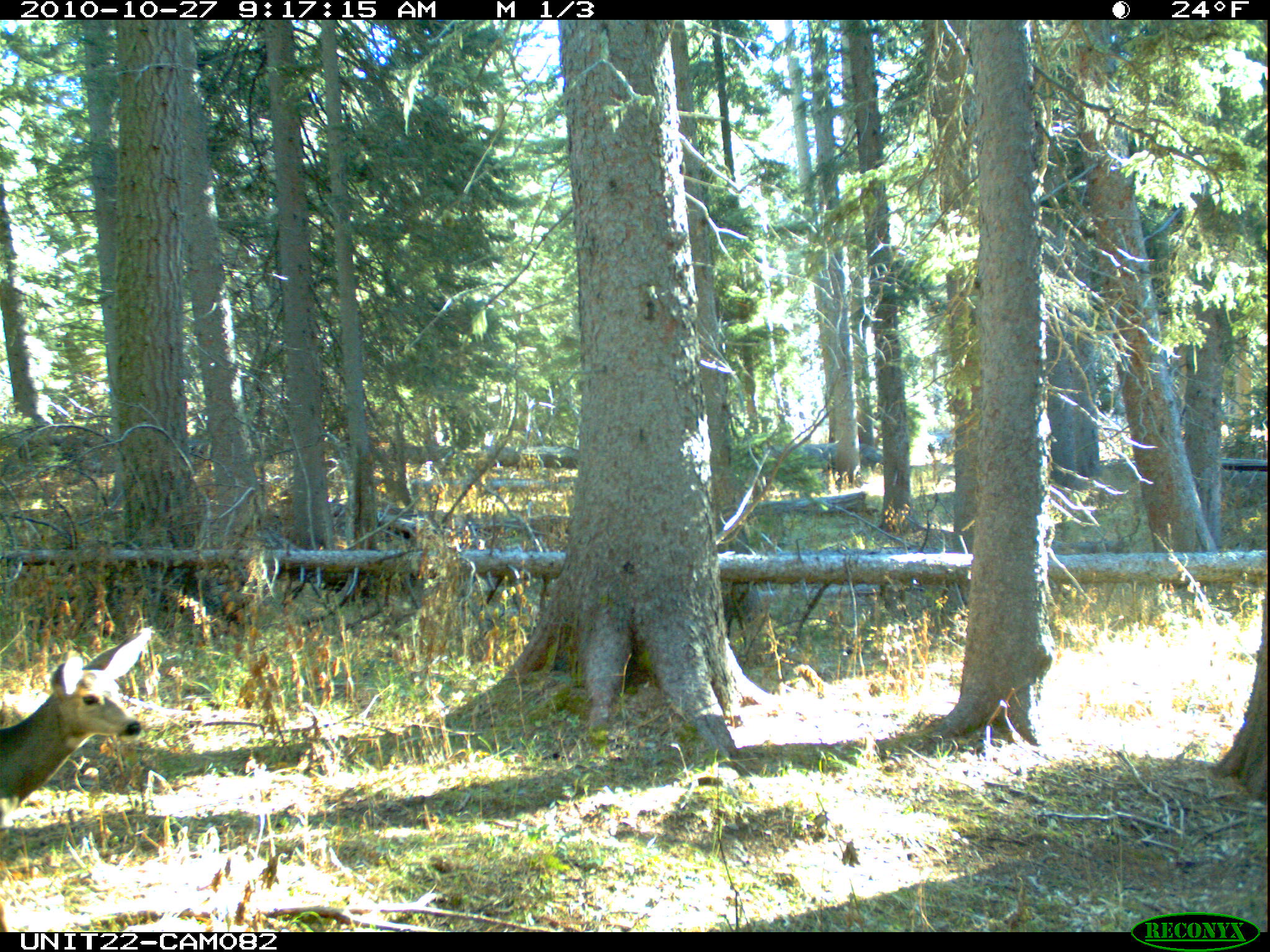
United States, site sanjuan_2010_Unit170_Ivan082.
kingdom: Animalia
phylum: Chordata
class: Mammalia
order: Artiodactyla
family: Cervidae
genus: Odocoileus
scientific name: Odocoileus hemionus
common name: mule deer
Odocoileus hemionus (mule deer).